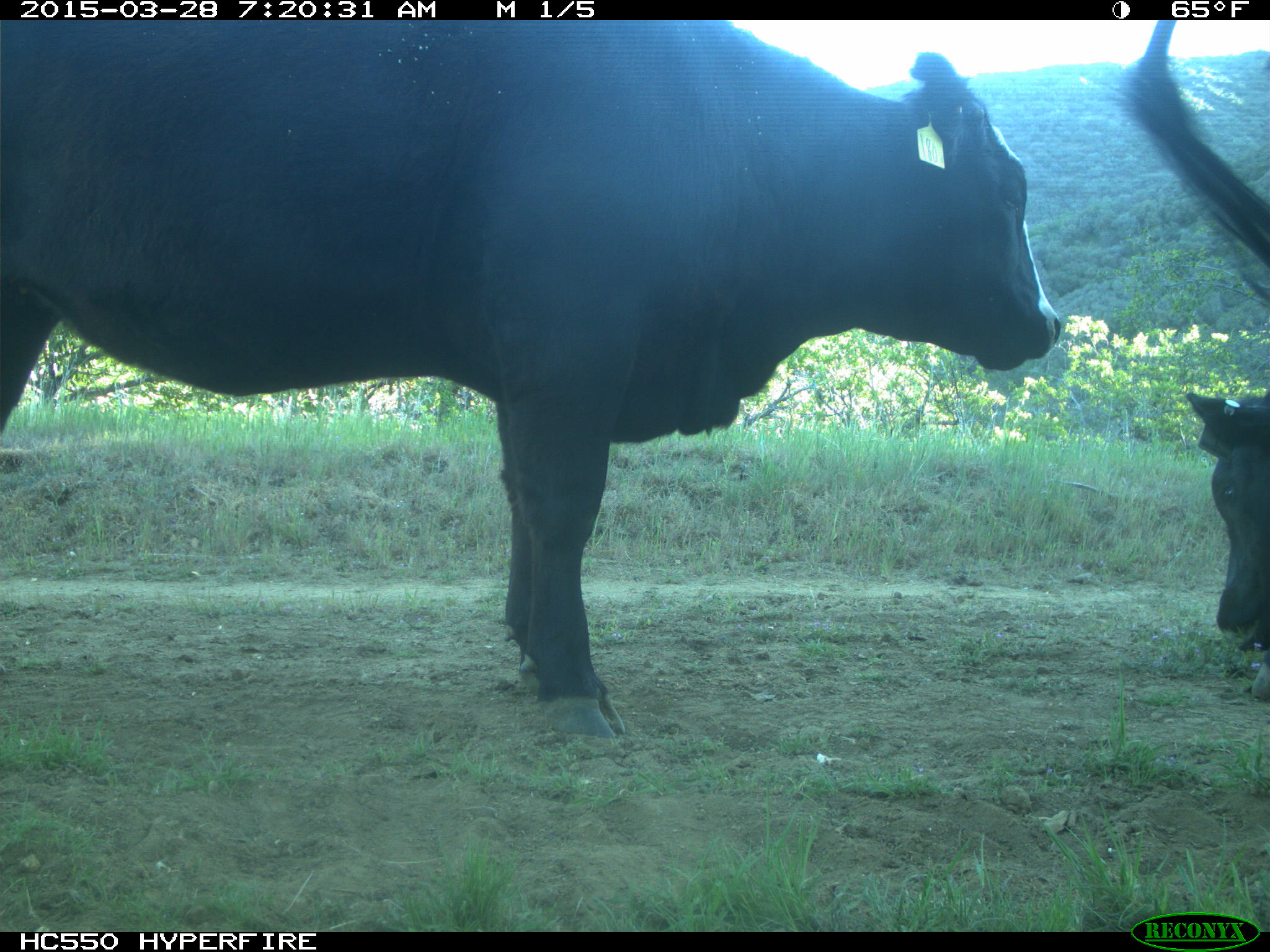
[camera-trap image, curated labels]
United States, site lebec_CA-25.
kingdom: Animalia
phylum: Chordata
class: Mammalia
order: Artiodactyla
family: Bovidae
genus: Bos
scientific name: Bos taurus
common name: domestic cow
Bos taurus (domestic cow).